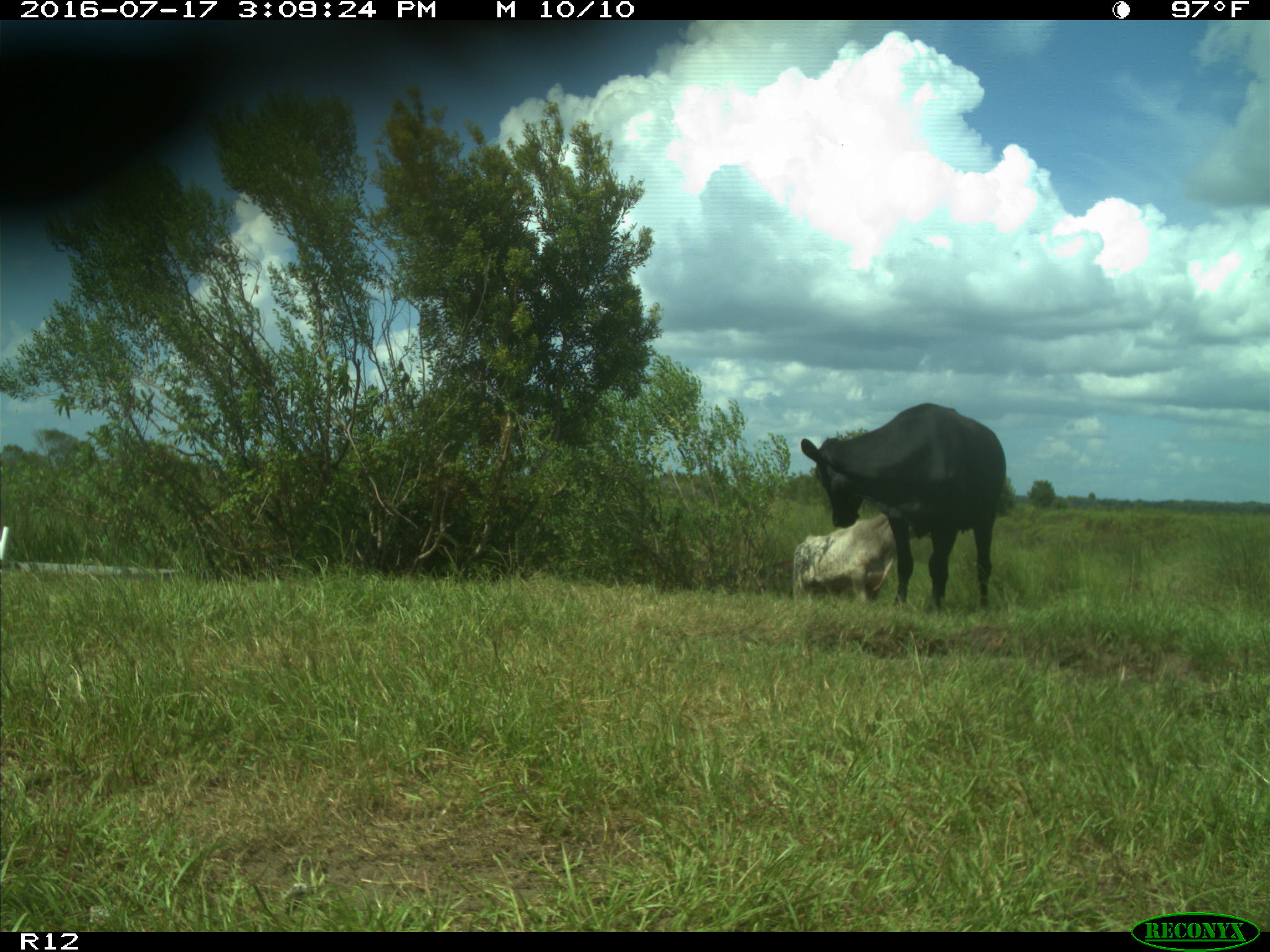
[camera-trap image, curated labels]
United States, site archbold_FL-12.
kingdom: Animalia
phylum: Chordata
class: Mammalia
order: Artiodactyla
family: Bovidae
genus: Bos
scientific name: Bos taurus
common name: domestic cow